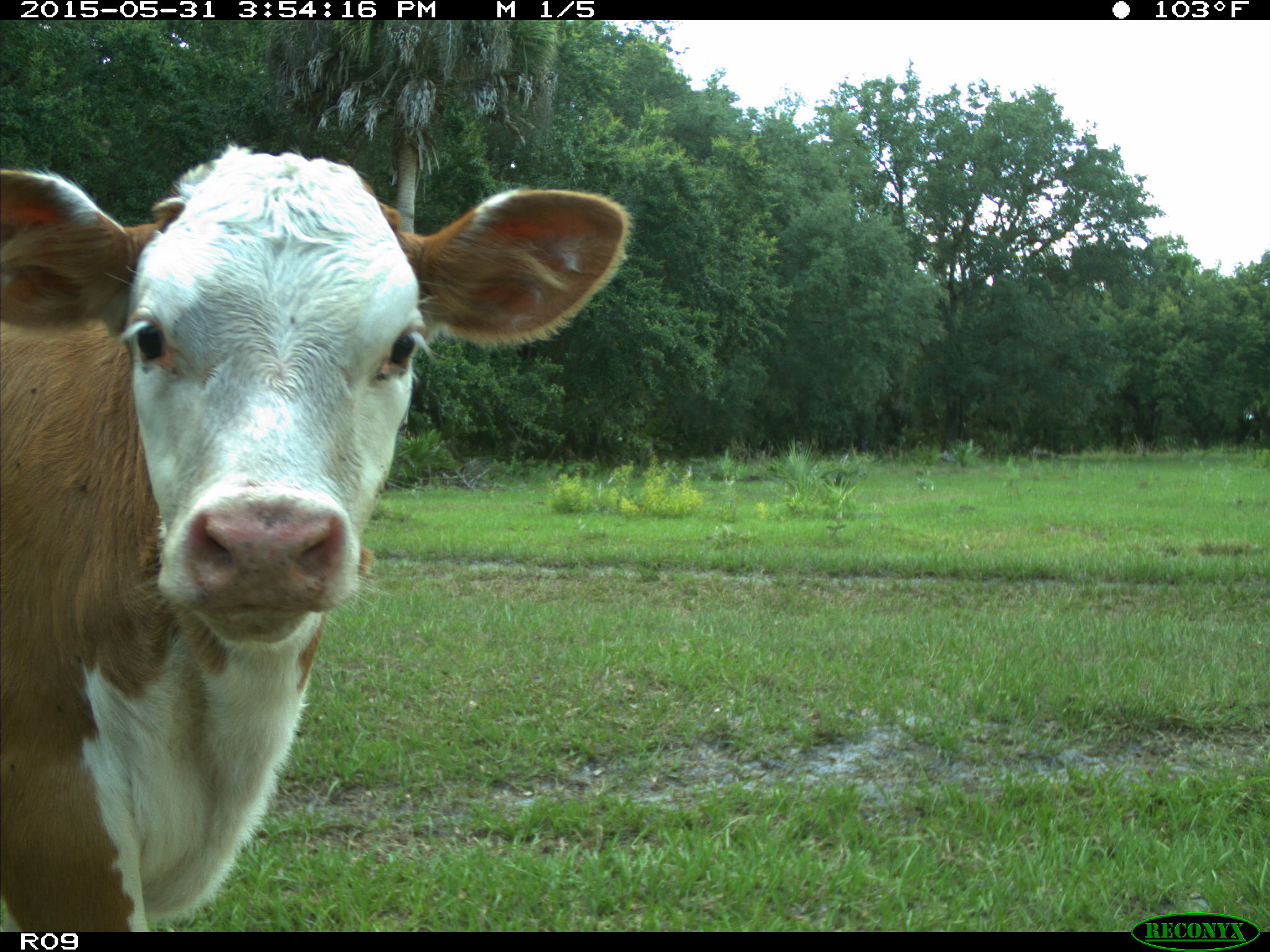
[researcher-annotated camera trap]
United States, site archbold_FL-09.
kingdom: Animalia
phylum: Chordata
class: Mammalia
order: Artiodactyla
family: Bovidae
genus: Bos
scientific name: Bos taurus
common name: domestic cow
Bos taurus (domestic cow).